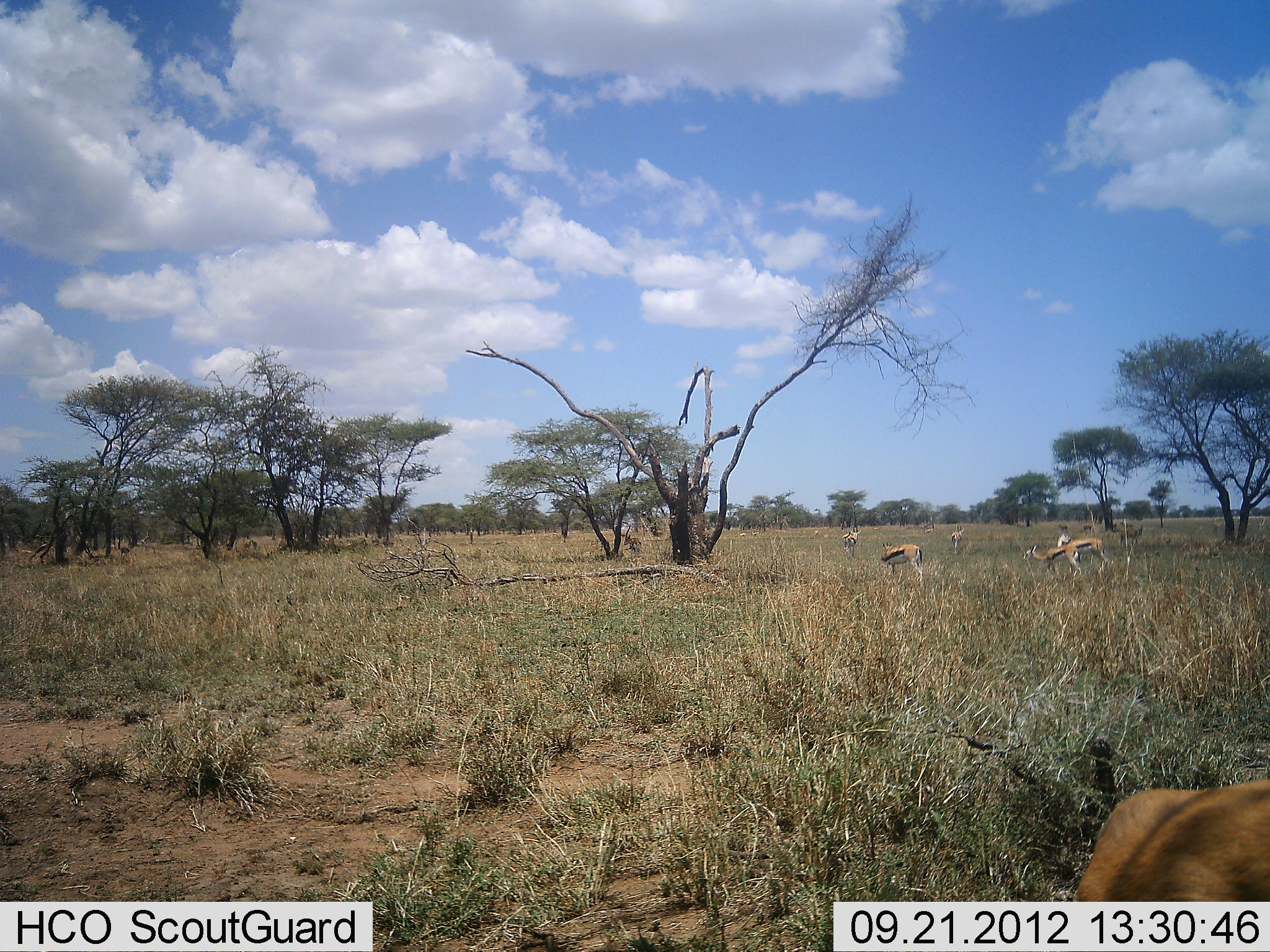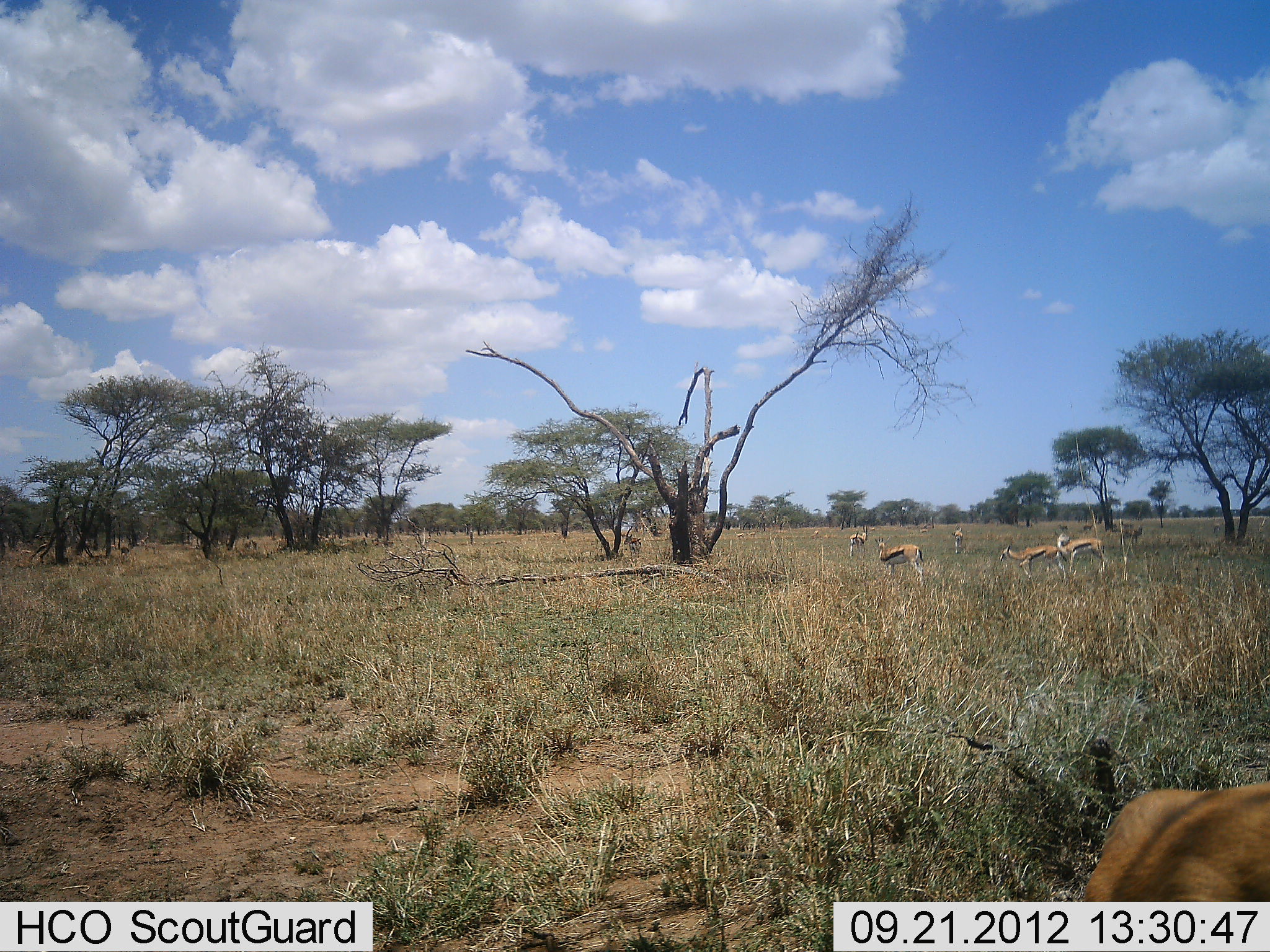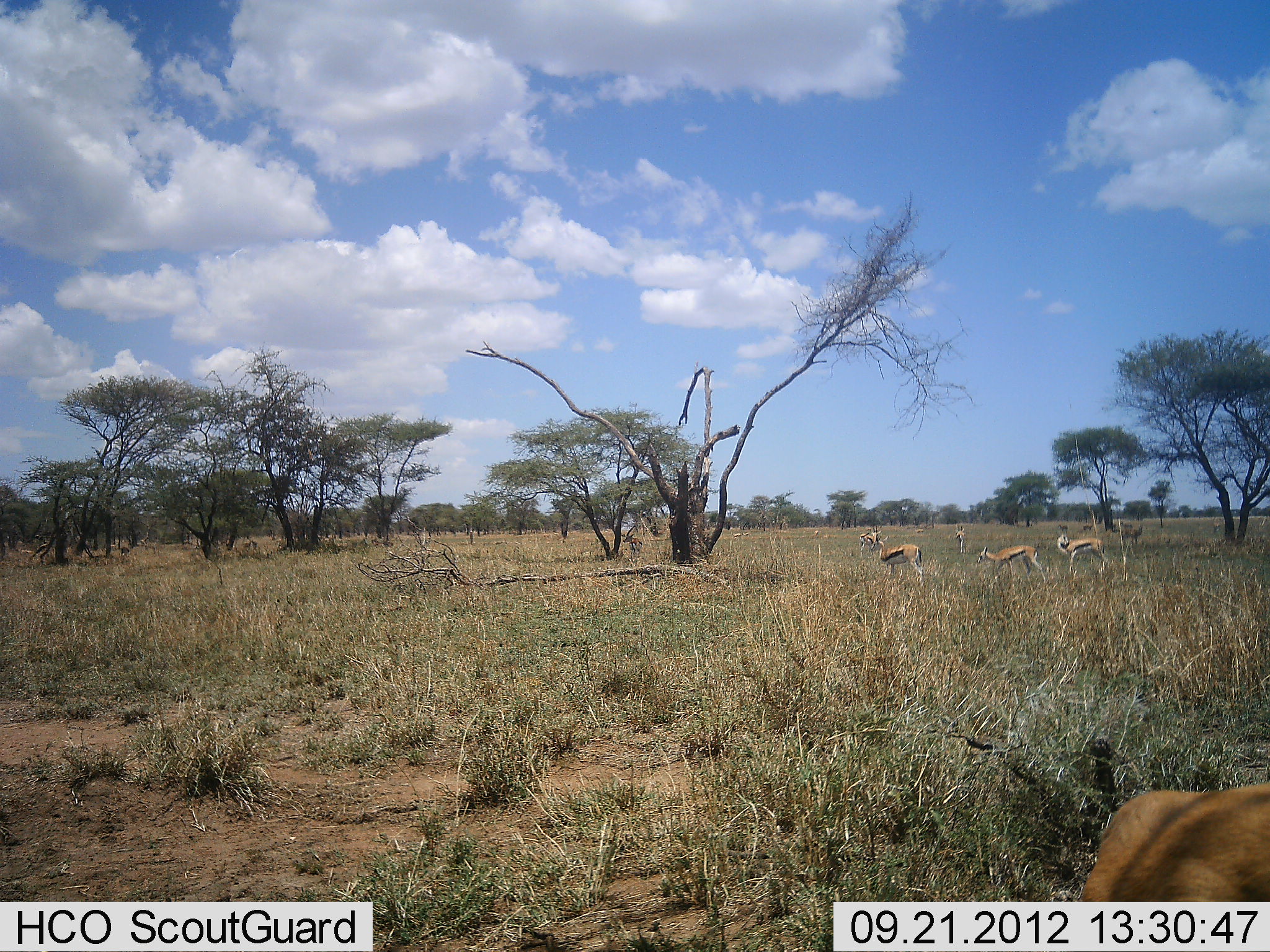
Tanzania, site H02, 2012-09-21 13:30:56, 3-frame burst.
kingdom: Animalia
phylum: Chordata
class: Mammalia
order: Artiodactyla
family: Bovidae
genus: Eudorcas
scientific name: Eudorcas thomsonii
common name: thomson's gazelle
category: gazellethomsons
Gazellethomsons (thomson's gazelle) (Eudorcas thomsonii), count 6. Behavior (volunteer vote fractions): standing 82%, resting 9%, moving 55%, interacting 0%. Young present (vote fraction): 0%. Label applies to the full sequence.